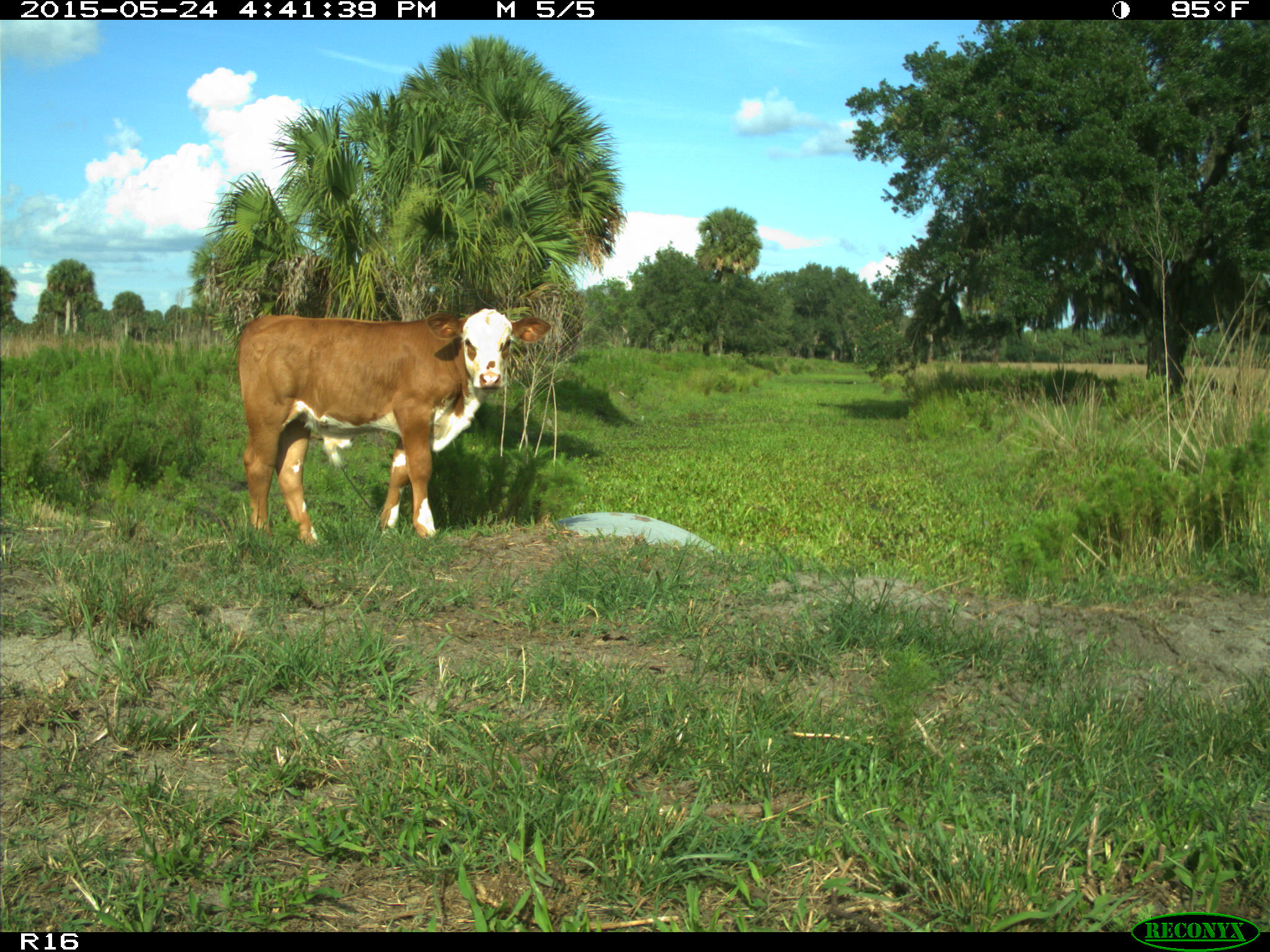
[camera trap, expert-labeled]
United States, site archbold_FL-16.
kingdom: Animalia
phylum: Chordata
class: Mammalia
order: Artiodactyla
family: Bovidae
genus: Bos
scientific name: Bos taurus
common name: domestic cow